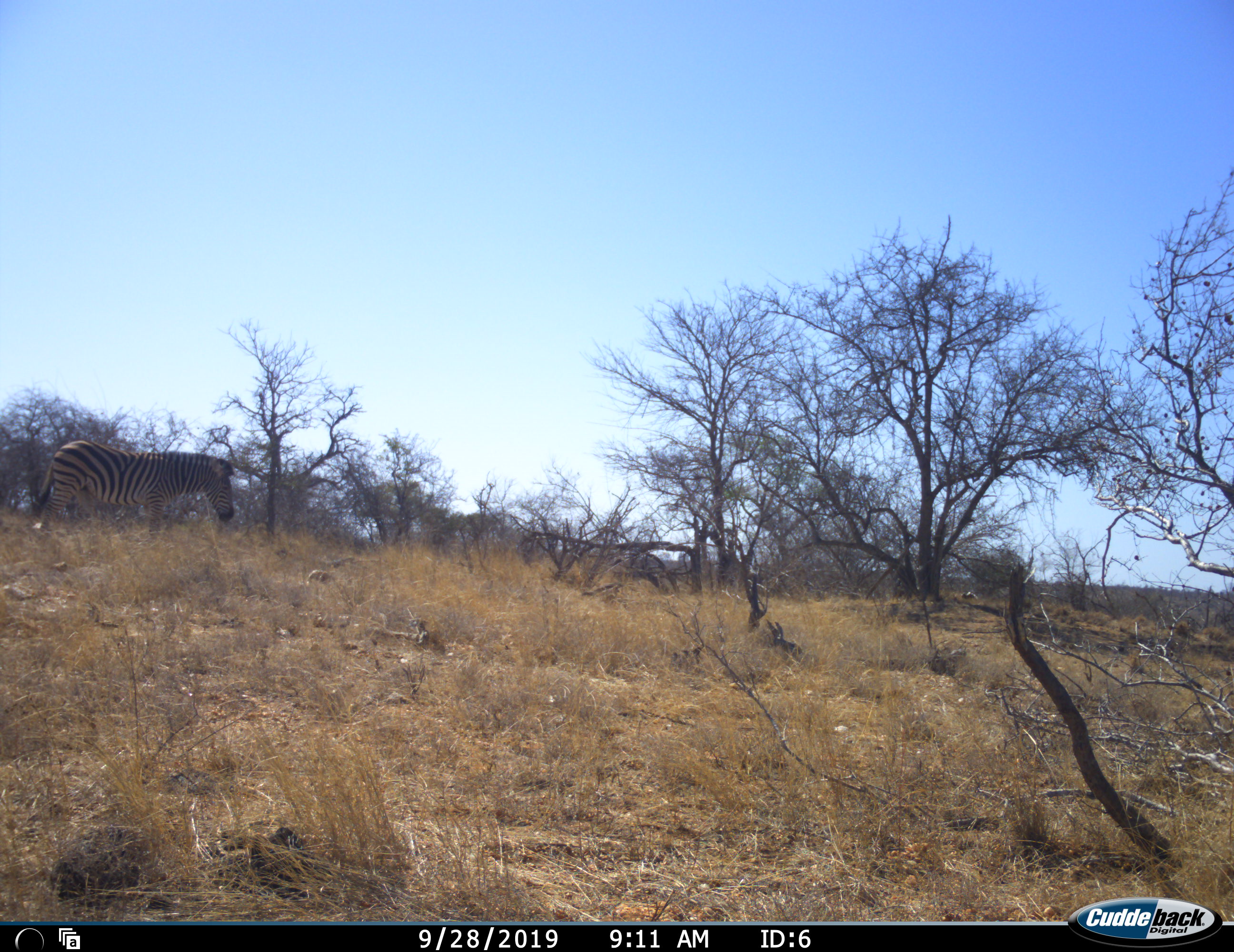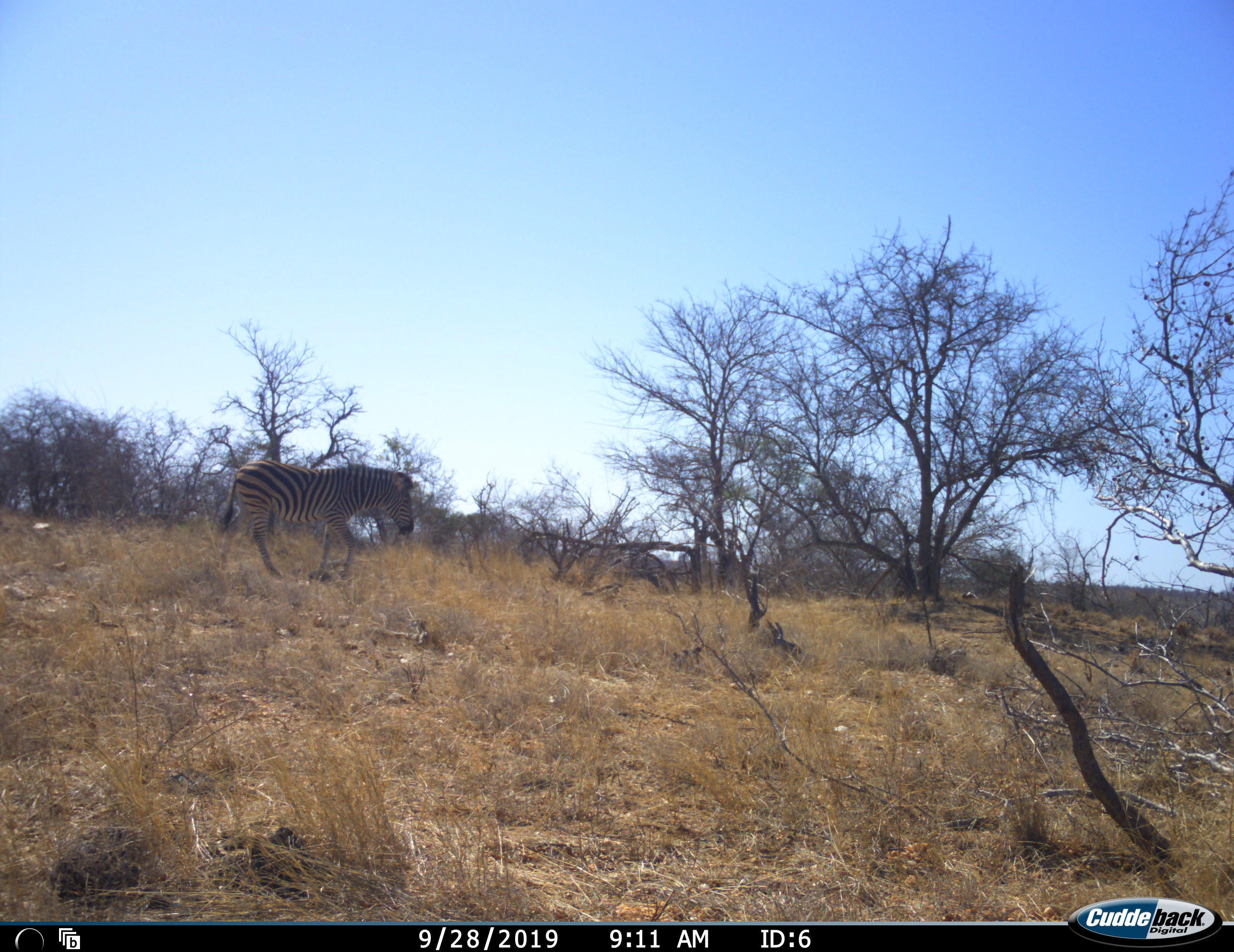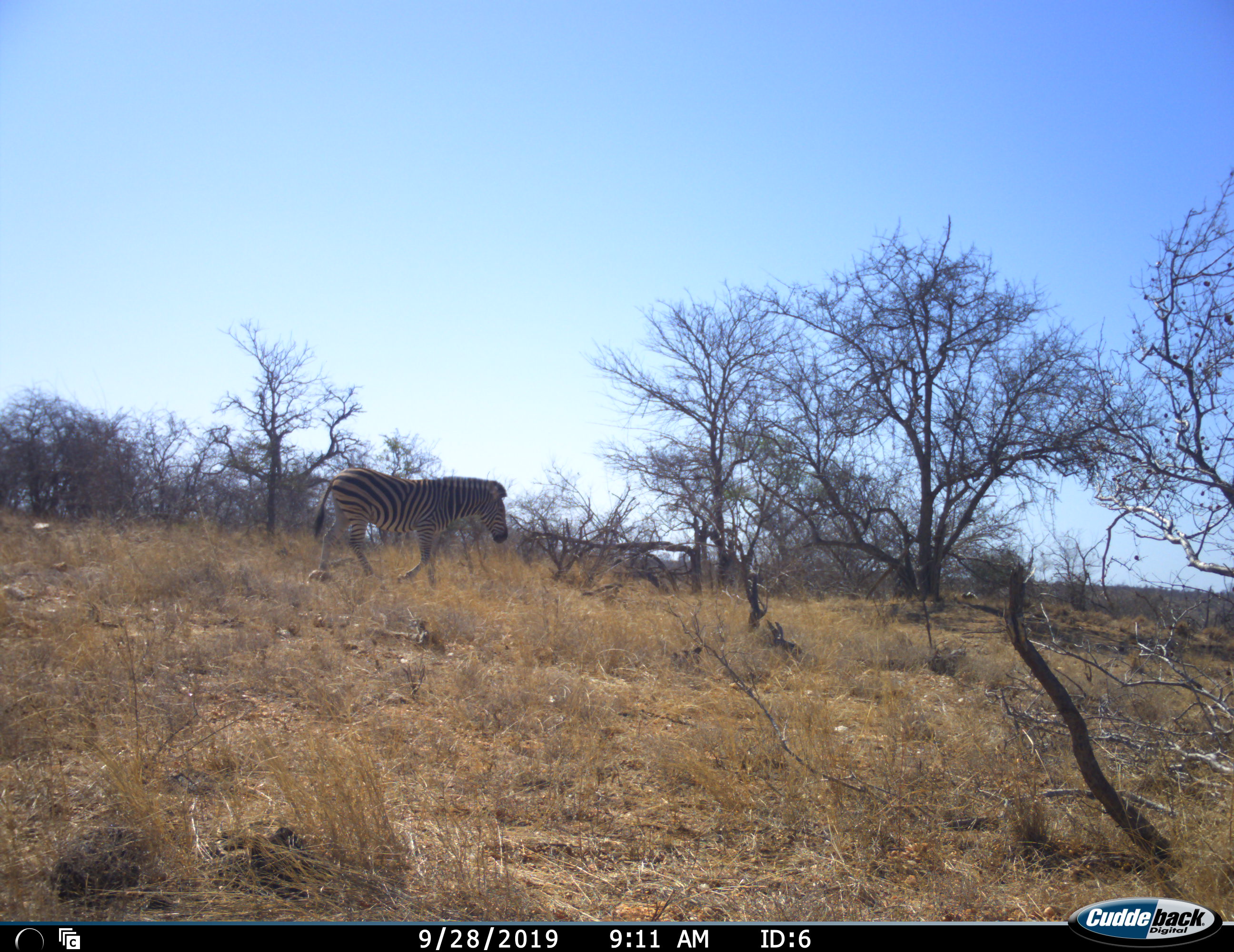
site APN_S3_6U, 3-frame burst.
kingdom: Animalia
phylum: Chordata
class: Mammalia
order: Perissodactyla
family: Equidae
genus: Equus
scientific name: Equus quagga burchellii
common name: burchell's zebra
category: zebraburchells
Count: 1.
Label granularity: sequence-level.